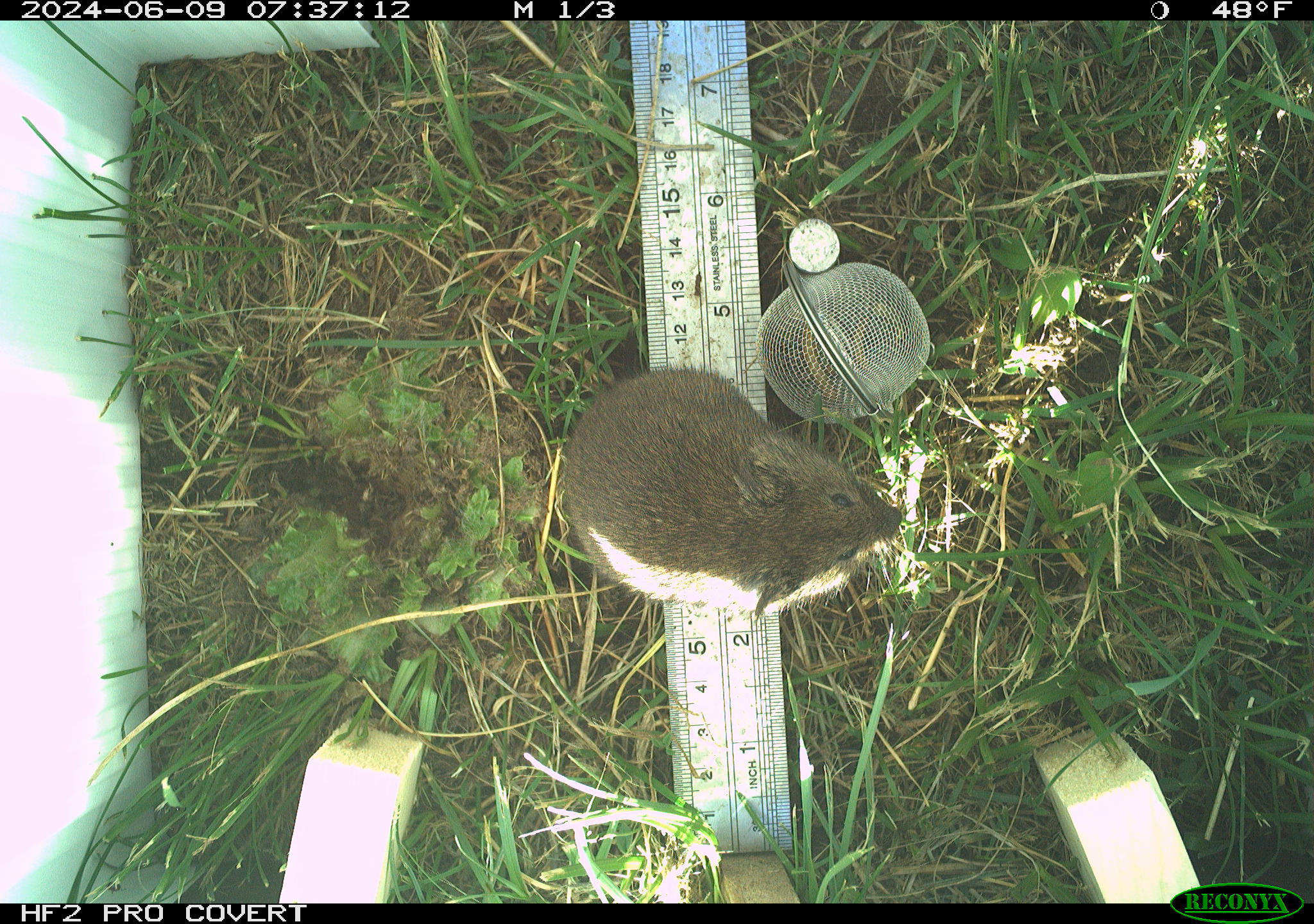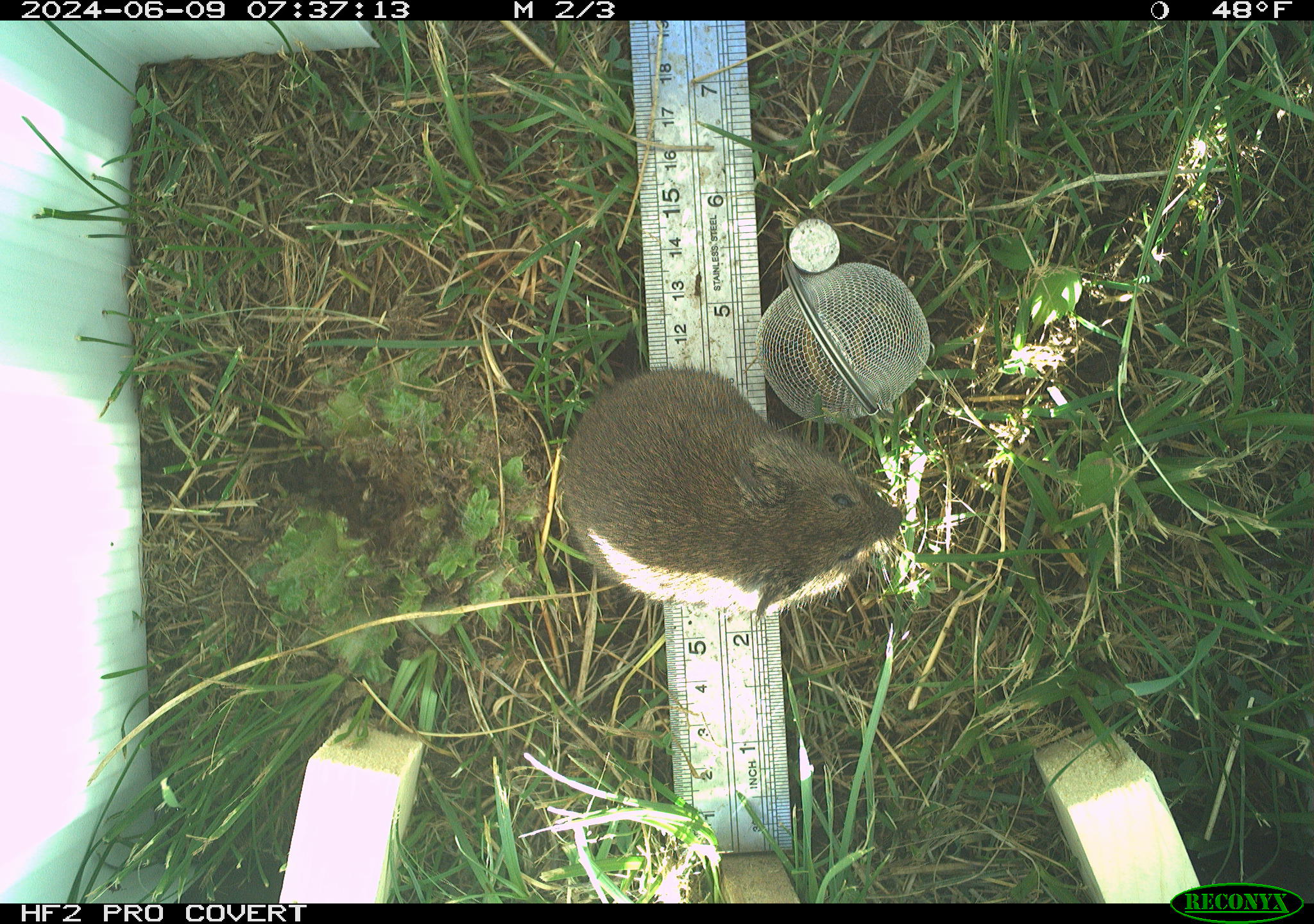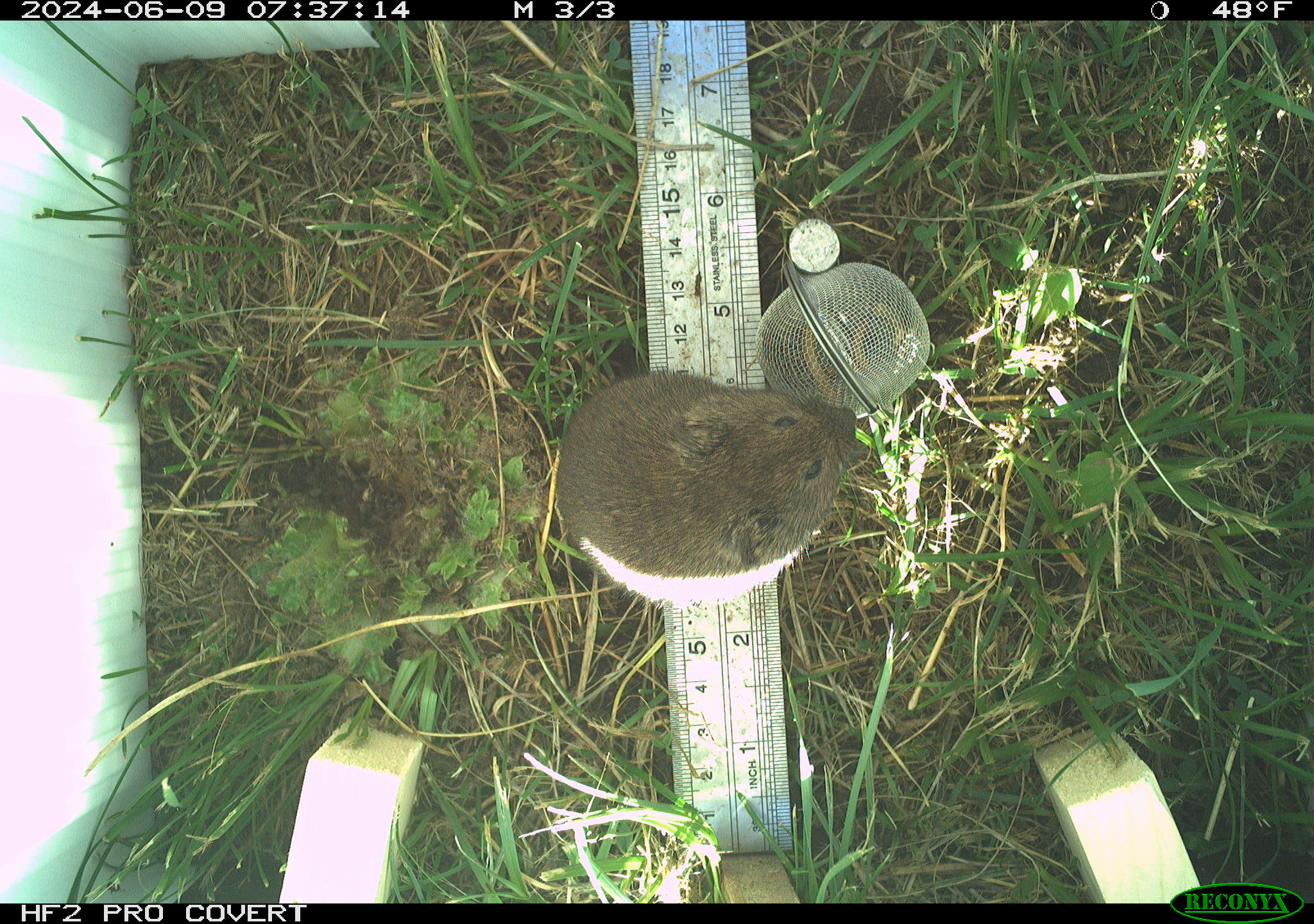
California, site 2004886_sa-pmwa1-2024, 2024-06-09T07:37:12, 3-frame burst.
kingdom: Animalia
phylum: Chordata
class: Mammalia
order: Rodentia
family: Cricetidae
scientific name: Arvicolinae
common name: voles, lemmings, and muskrats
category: arvicolinae subfamily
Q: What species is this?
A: Arvicolinae subfamily (voles, lemmings, and muskrats) (Arvicolinae).